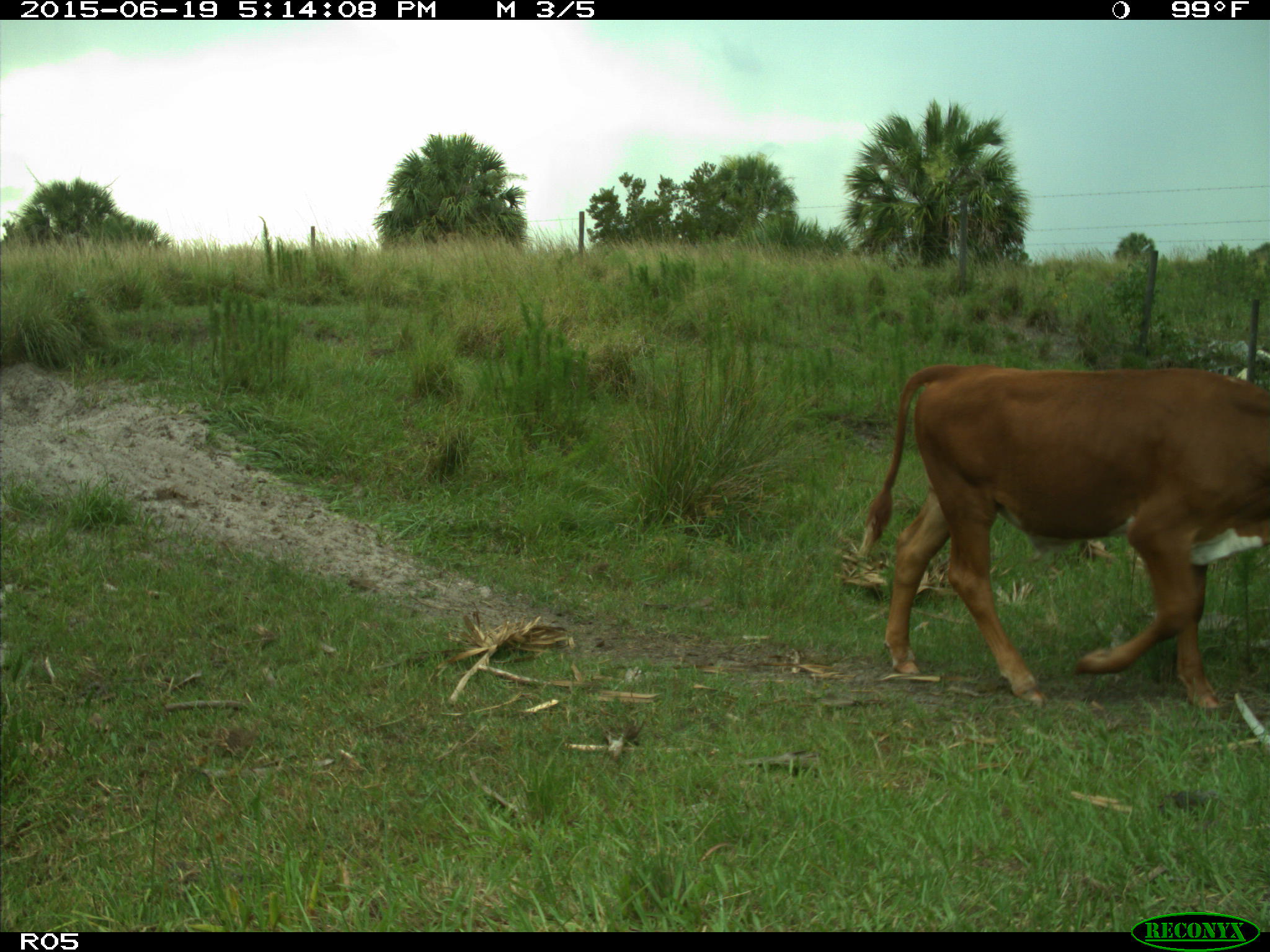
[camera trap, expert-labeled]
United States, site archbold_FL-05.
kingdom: Animalia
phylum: Chordata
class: Mammalia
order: Artiodactyla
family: Bovidae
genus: Bos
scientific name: Bos taurus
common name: domestic cow